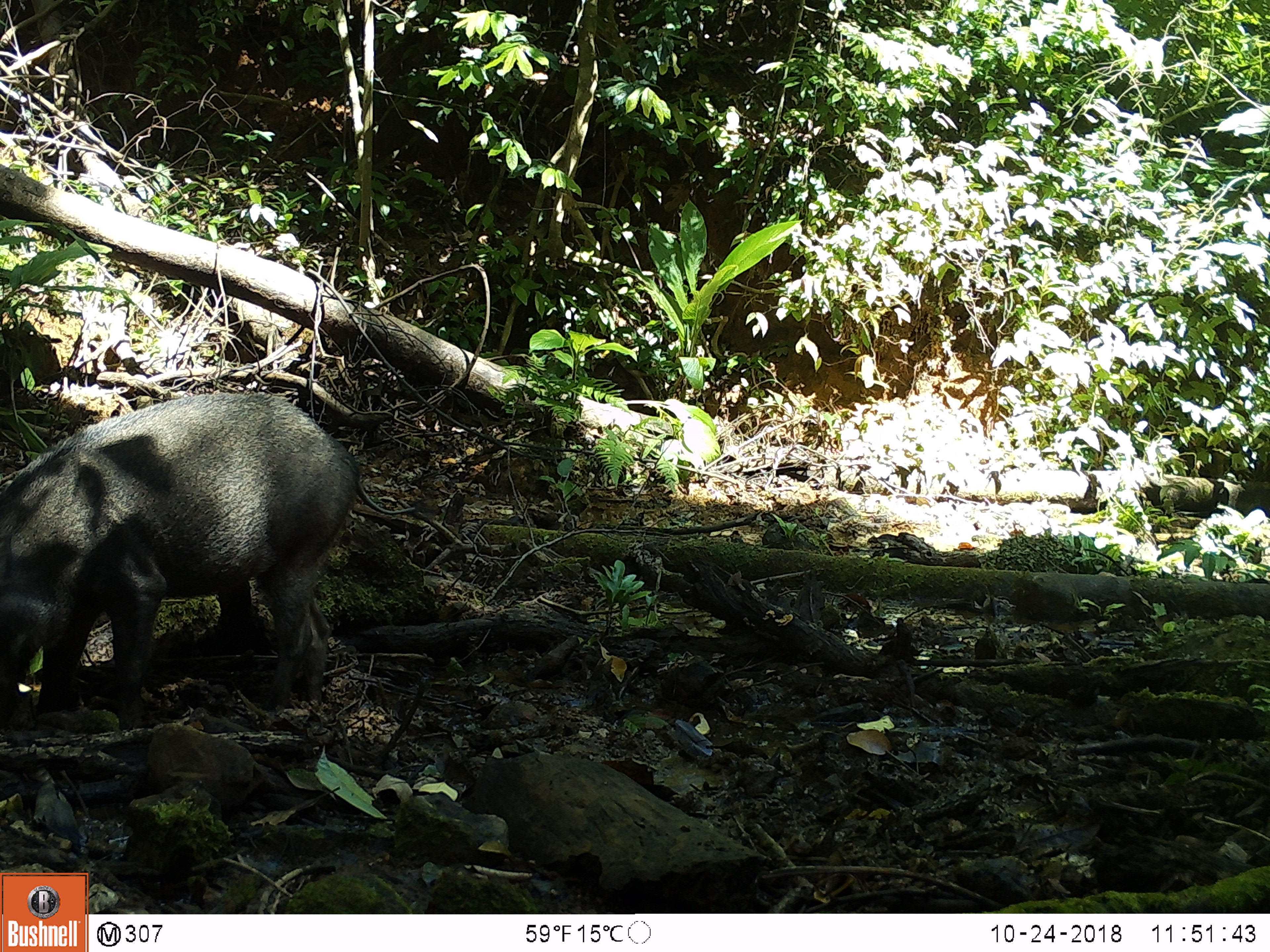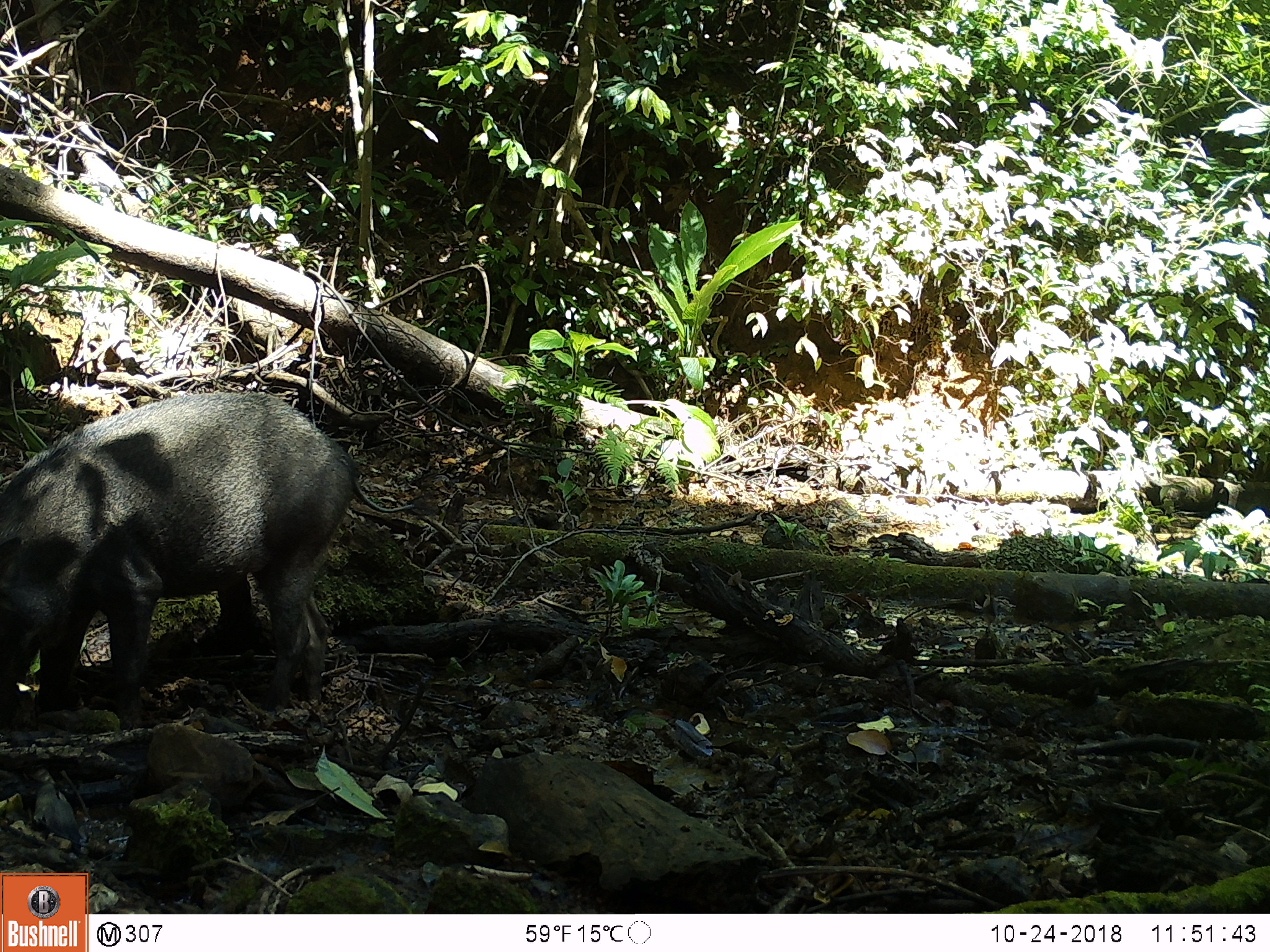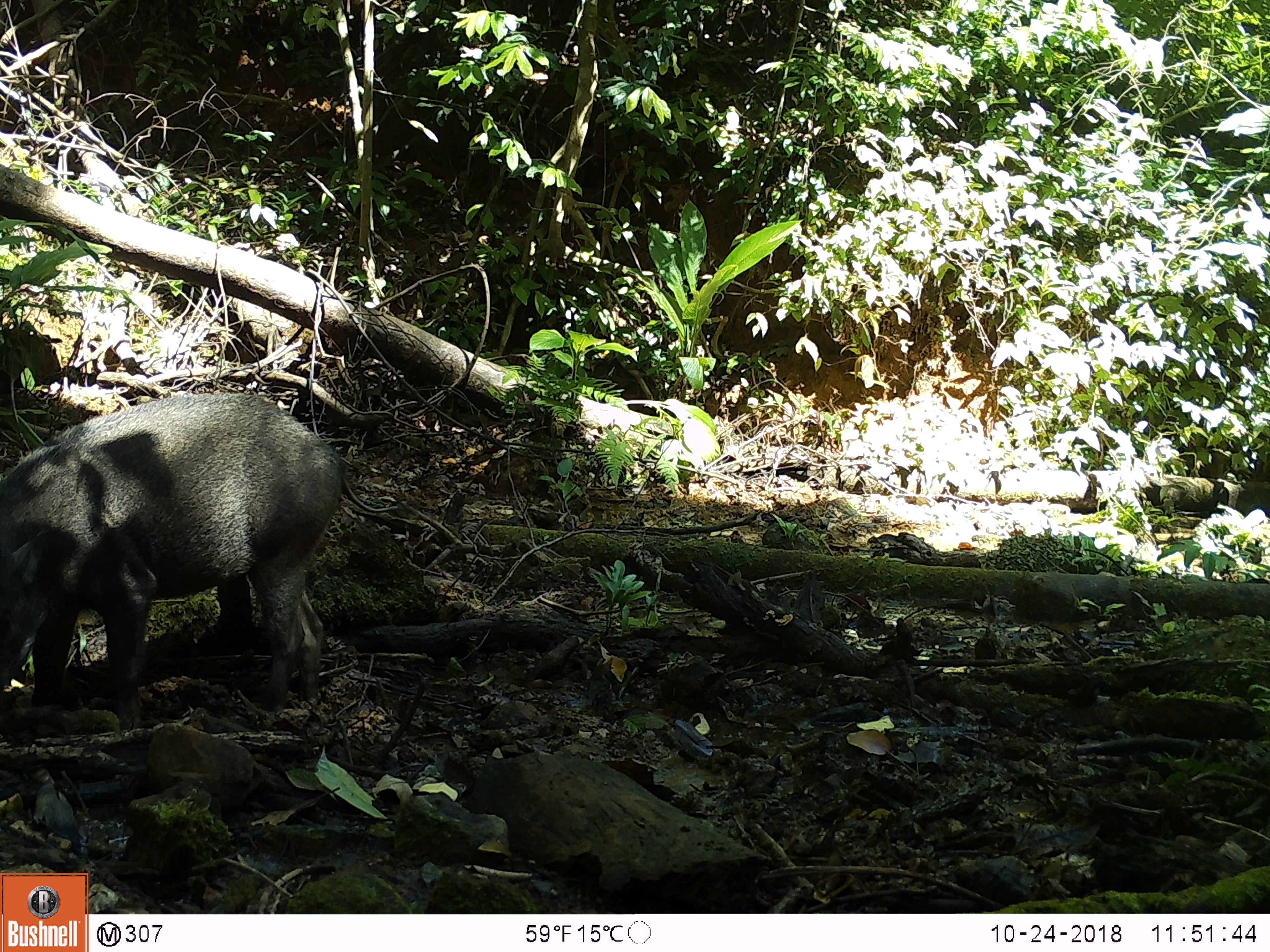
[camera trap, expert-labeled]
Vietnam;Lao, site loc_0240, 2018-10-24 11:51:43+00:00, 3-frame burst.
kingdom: Animalia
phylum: Chordata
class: Mammalia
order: Artiodactyla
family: Suidae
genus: Sus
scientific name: Sus scrofa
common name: eurasian wild pig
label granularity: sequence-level